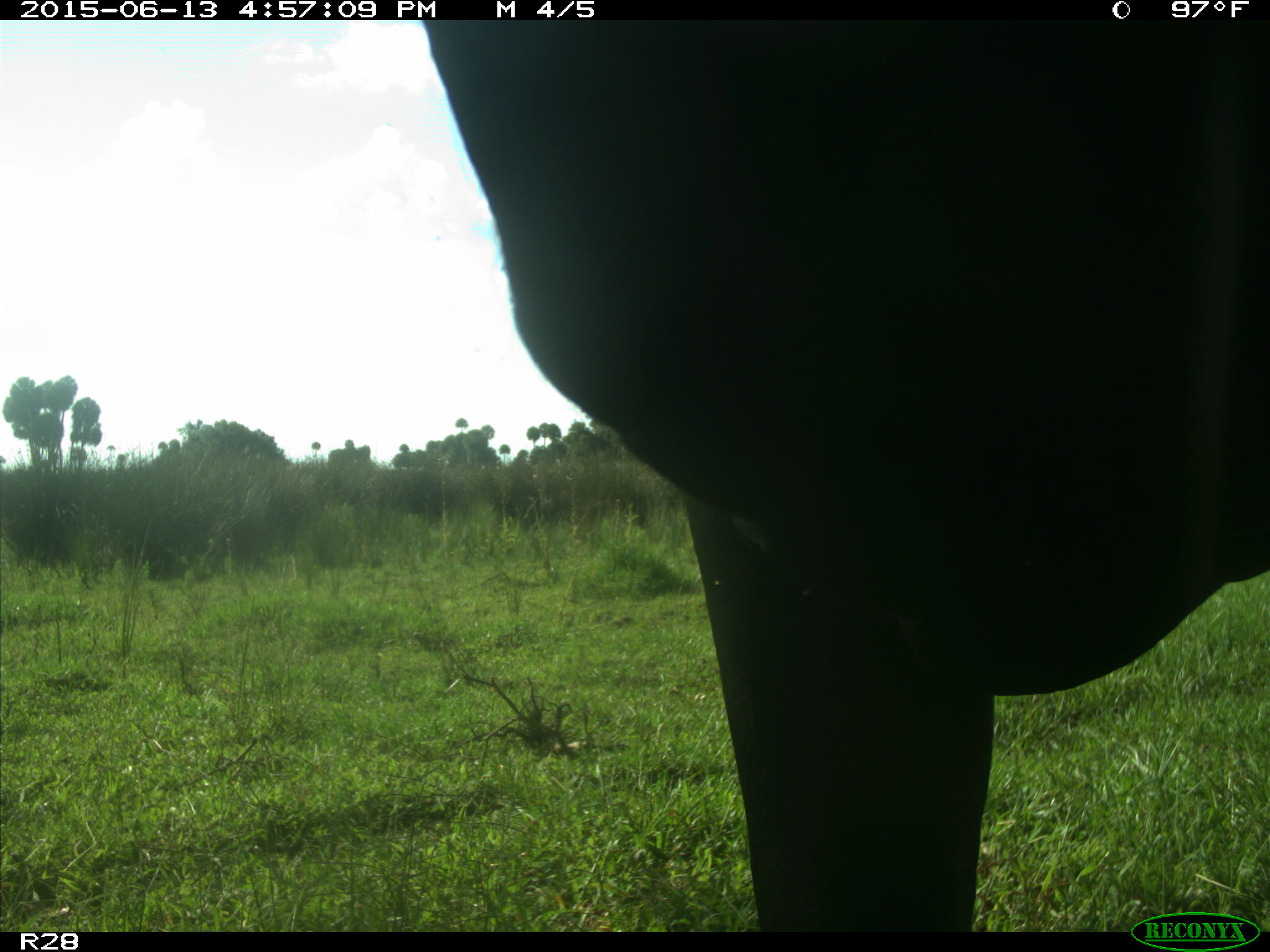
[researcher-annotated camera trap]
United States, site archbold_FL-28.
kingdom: Animalia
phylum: Chordata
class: Mammalia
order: Artiodactyla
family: Bovidae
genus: Bos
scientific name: Bos taurus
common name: domestic cow